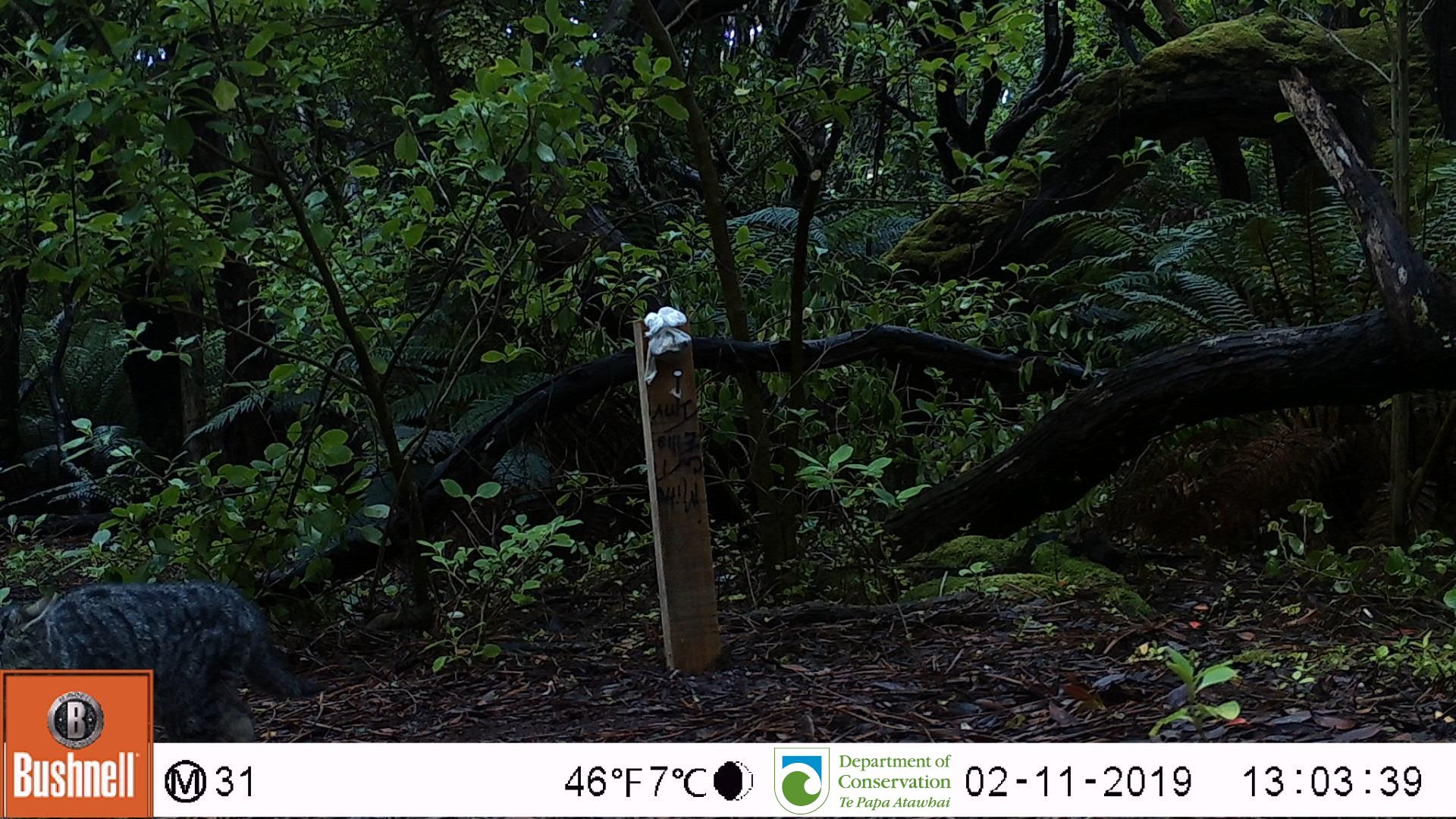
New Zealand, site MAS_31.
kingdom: Animalia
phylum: Chordata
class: Mammalia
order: Carnivora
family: Felidae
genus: Felis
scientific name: Felis catus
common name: domestic cat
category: cat